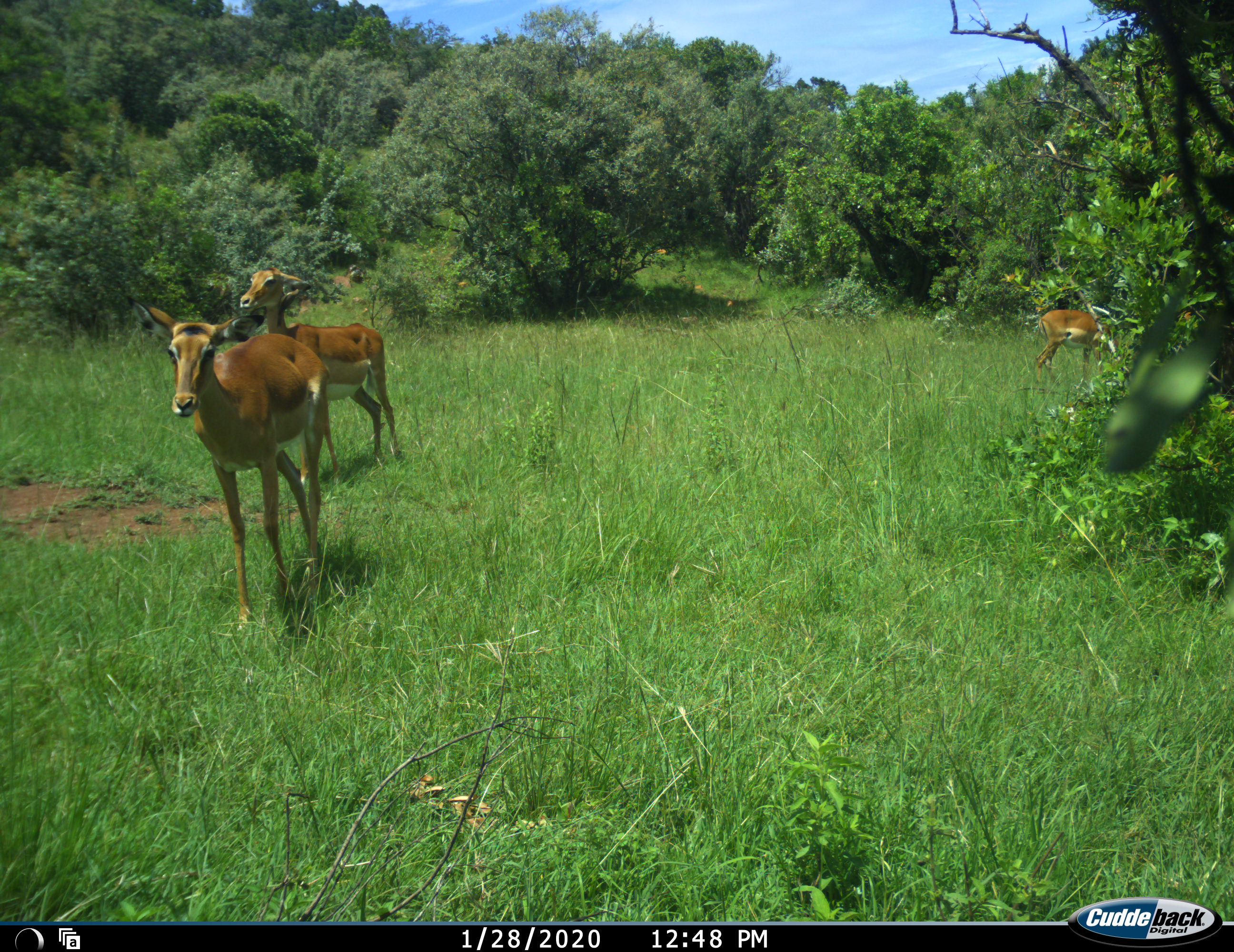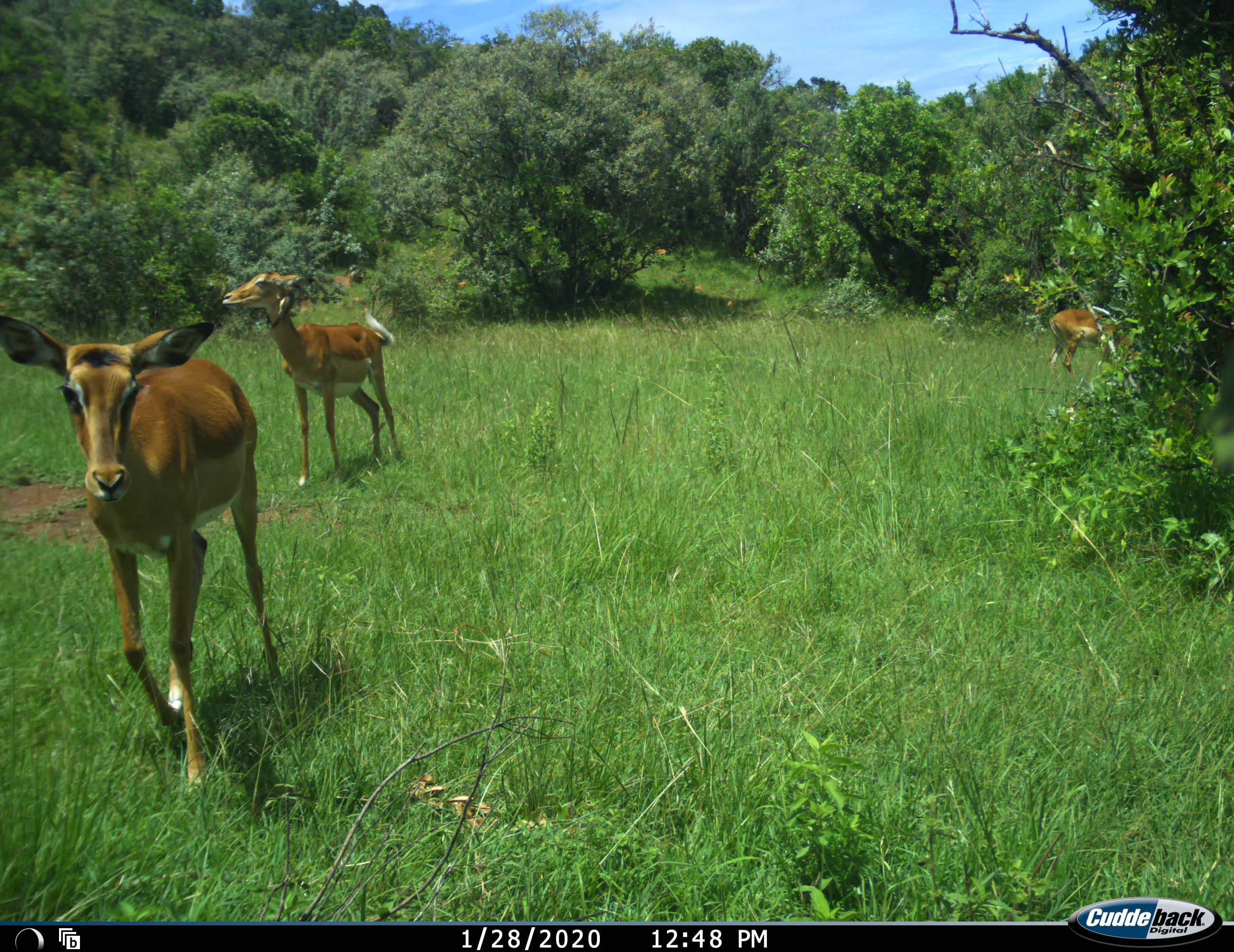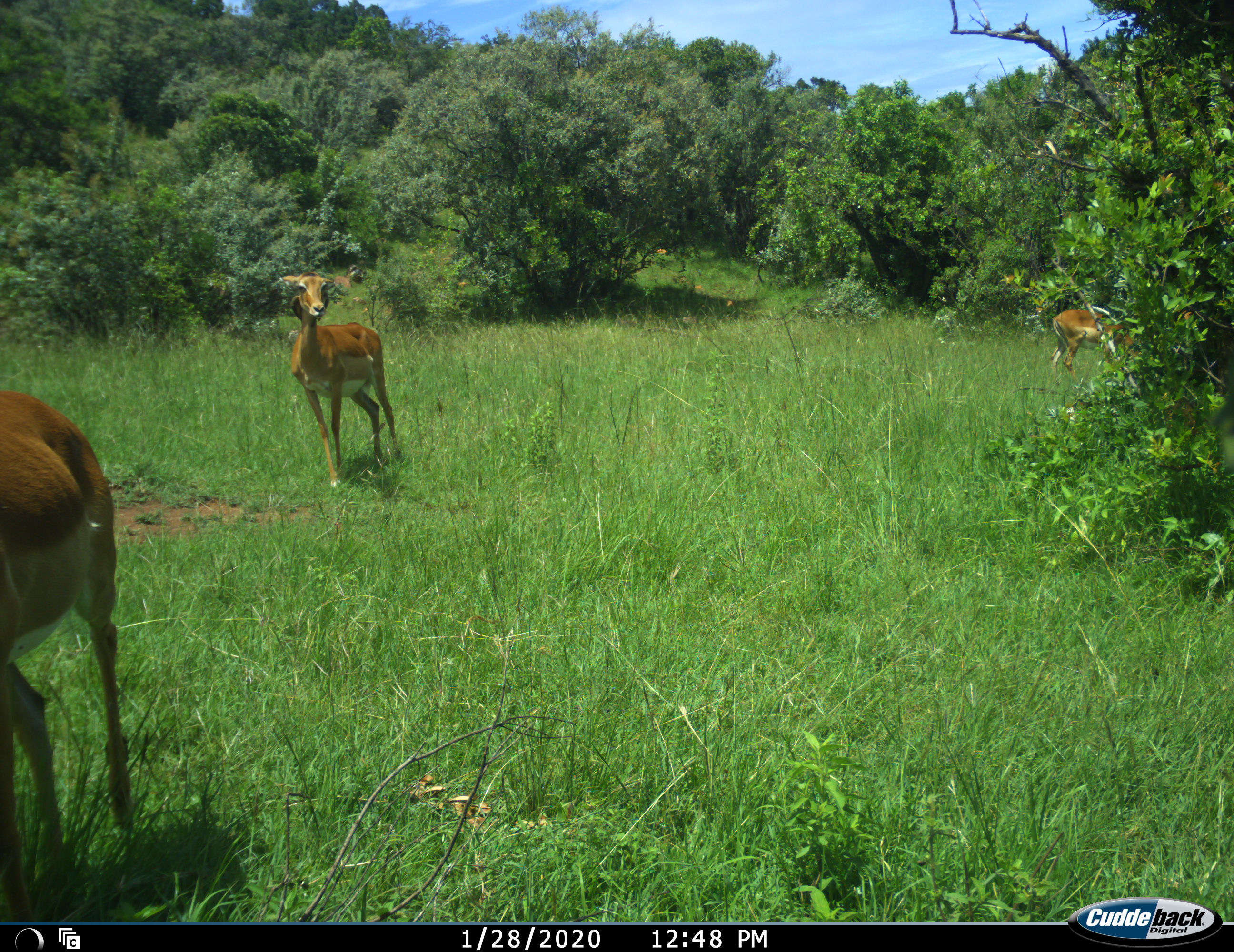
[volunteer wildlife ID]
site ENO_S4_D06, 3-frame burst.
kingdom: Animalia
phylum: Chordata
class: Mammalia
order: Artiodactyla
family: Bovidae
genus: Aepyceros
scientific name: Aepyceros melampus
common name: impala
Impala (Aepyceros melampus), count 3. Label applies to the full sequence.